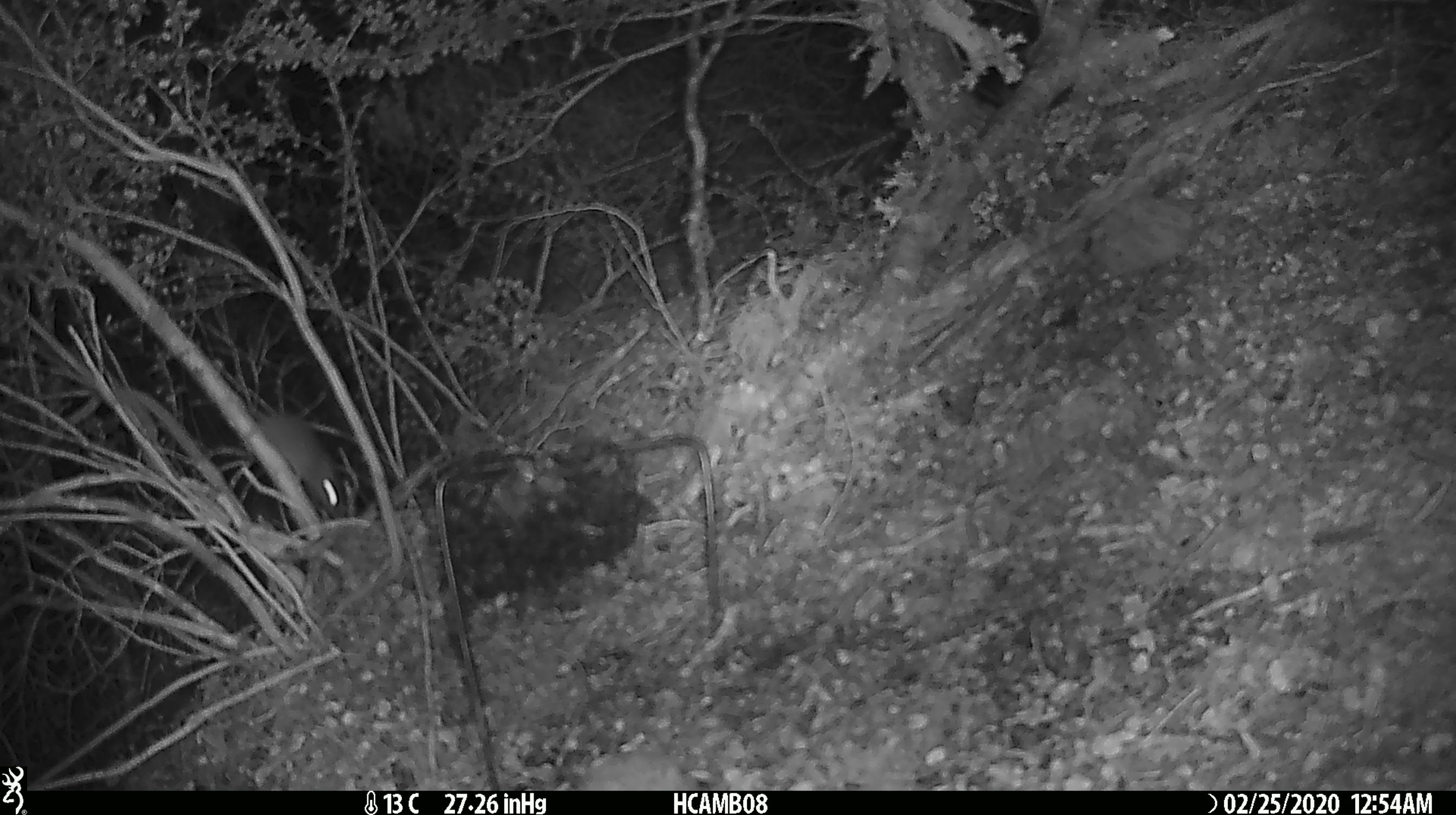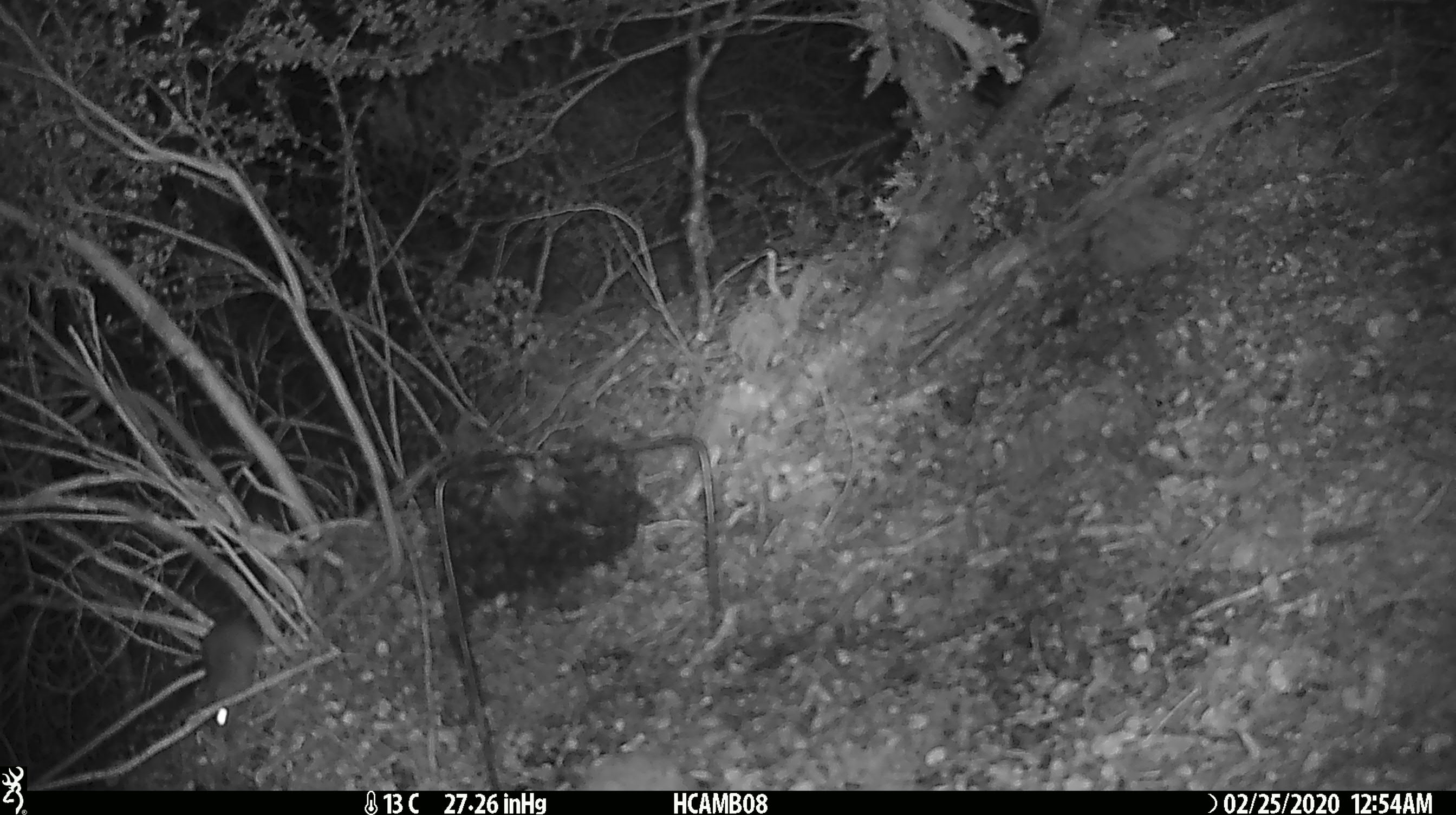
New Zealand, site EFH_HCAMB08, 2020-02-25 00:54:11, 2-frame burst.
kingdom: Animalia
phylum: Chordata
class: Mammalia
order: Rodentia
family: Muridae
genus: Mus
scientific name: Mus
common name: mouse